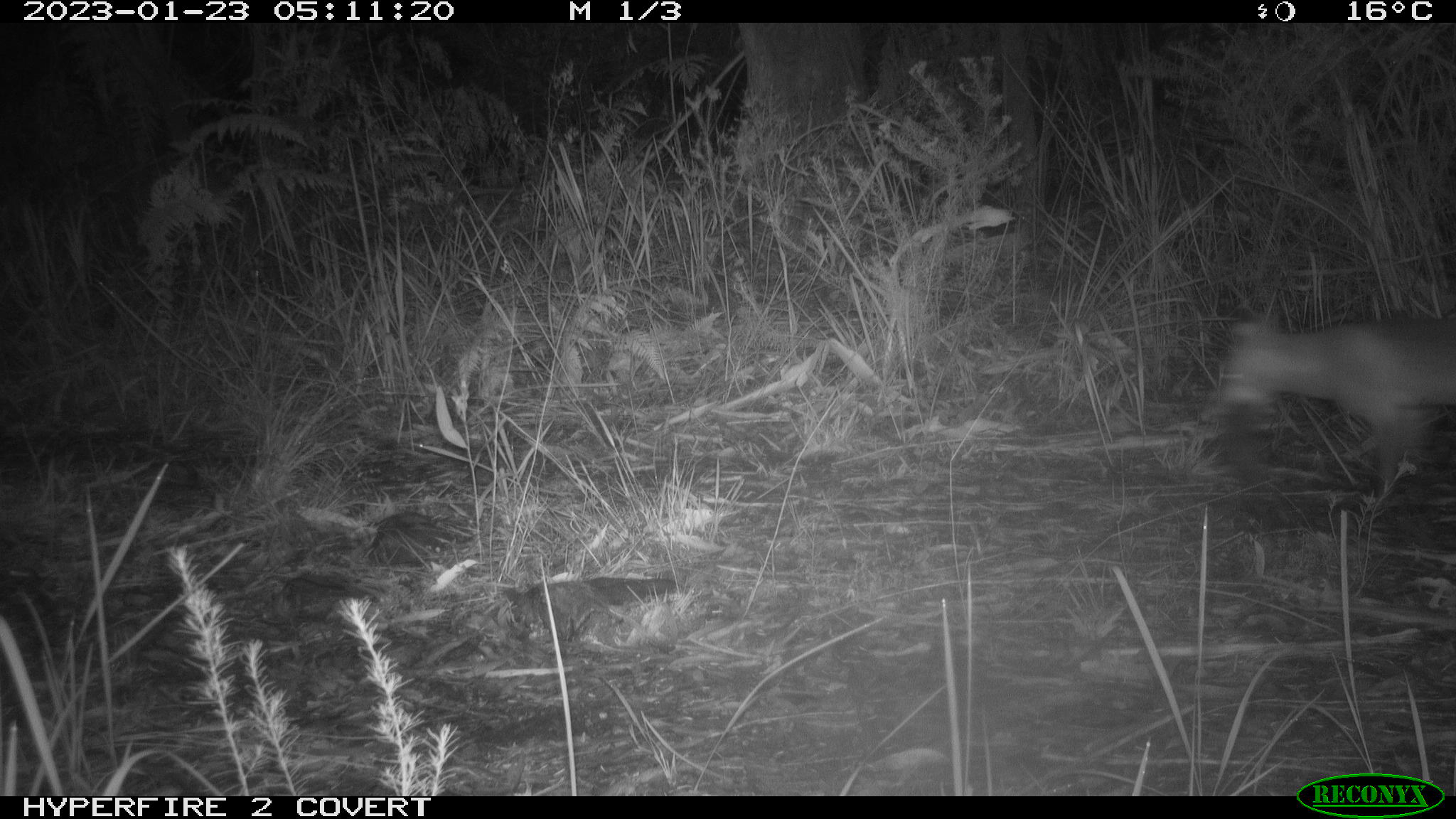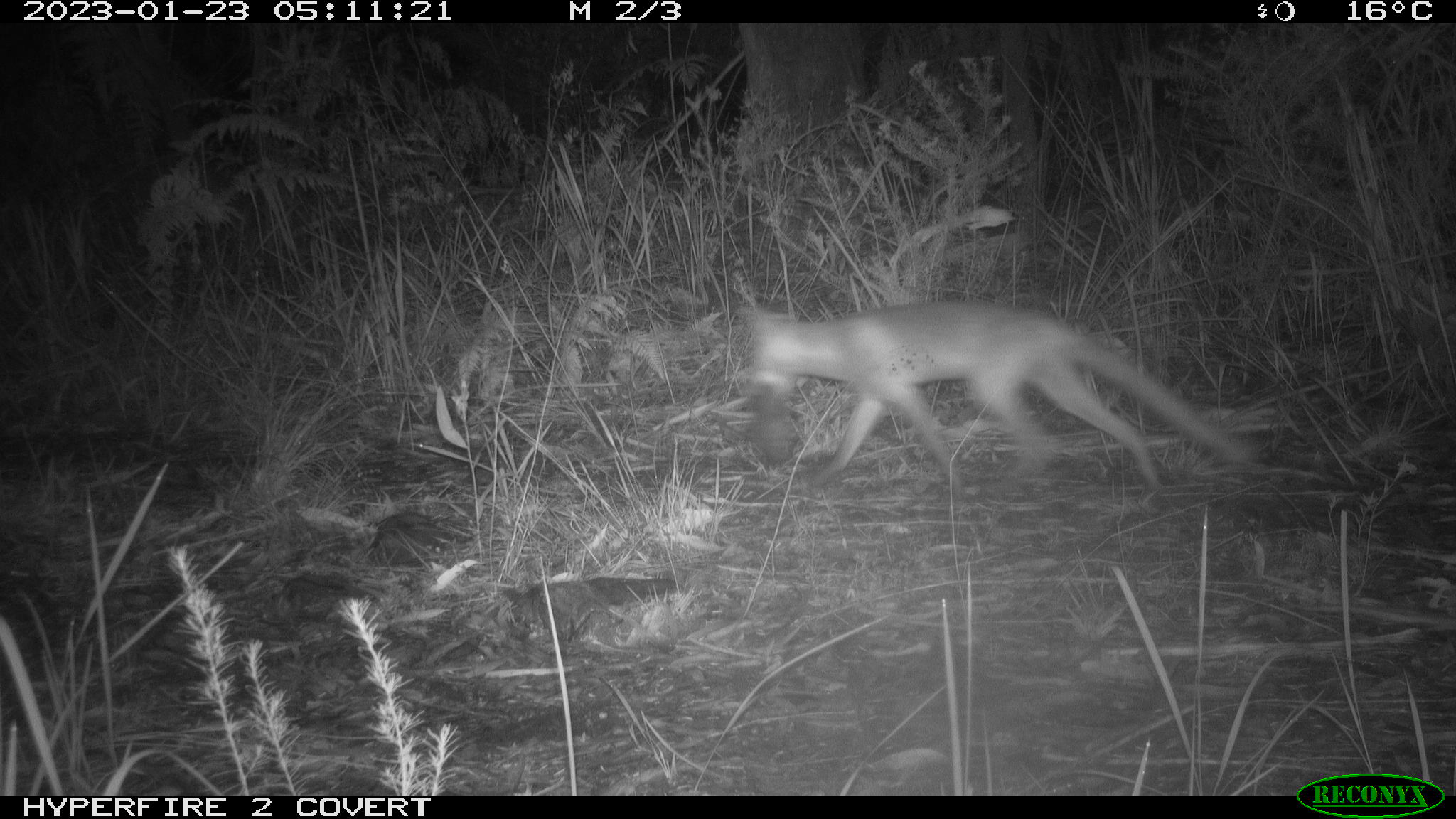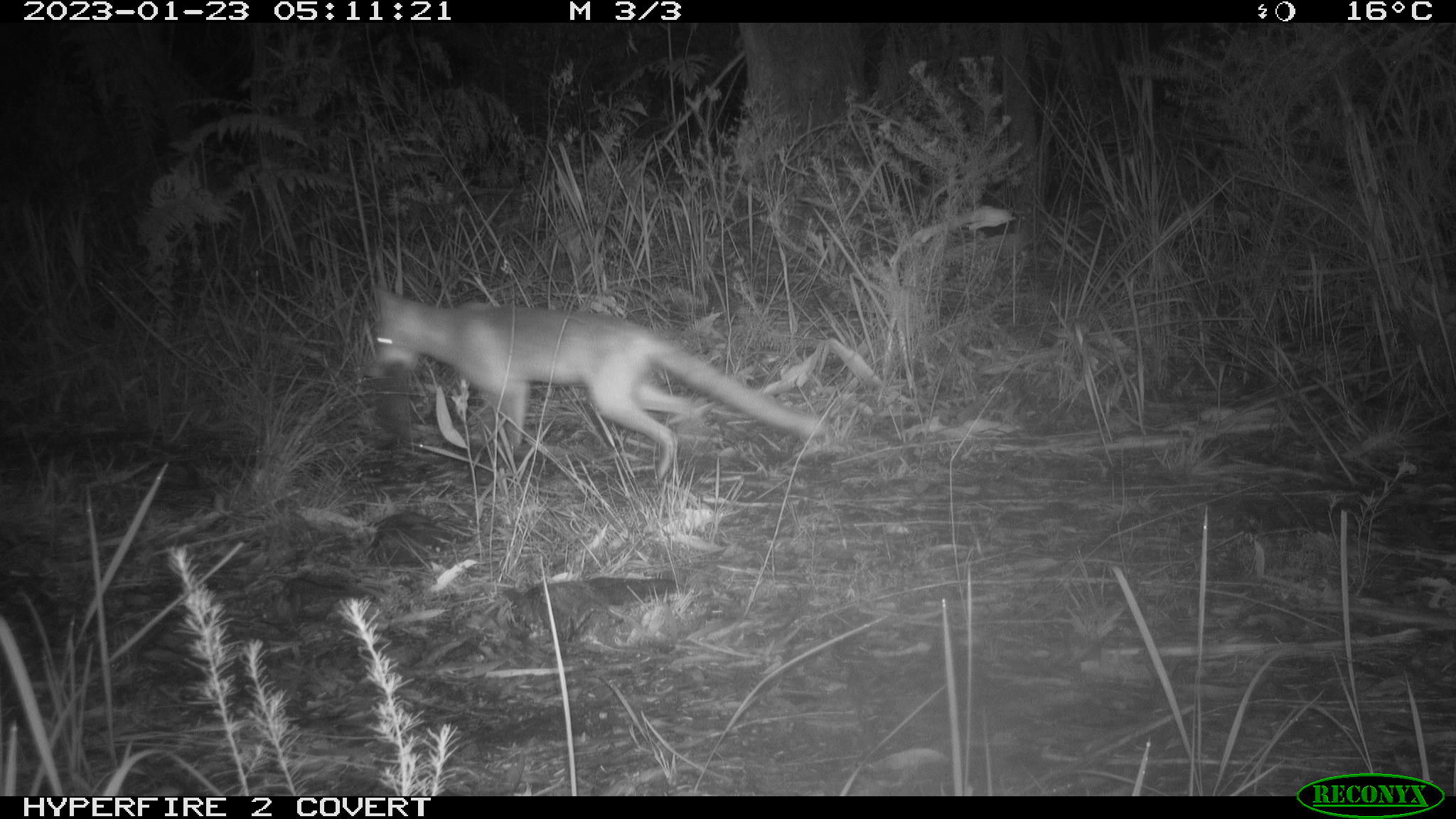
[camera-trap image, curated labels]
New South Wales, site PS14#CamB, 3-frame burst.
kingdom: Animalia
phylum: Chordata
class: Mammalia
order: Carnivora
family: Canidae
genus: Vulpes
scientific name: Vulpes vulpes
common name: red fox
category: fox